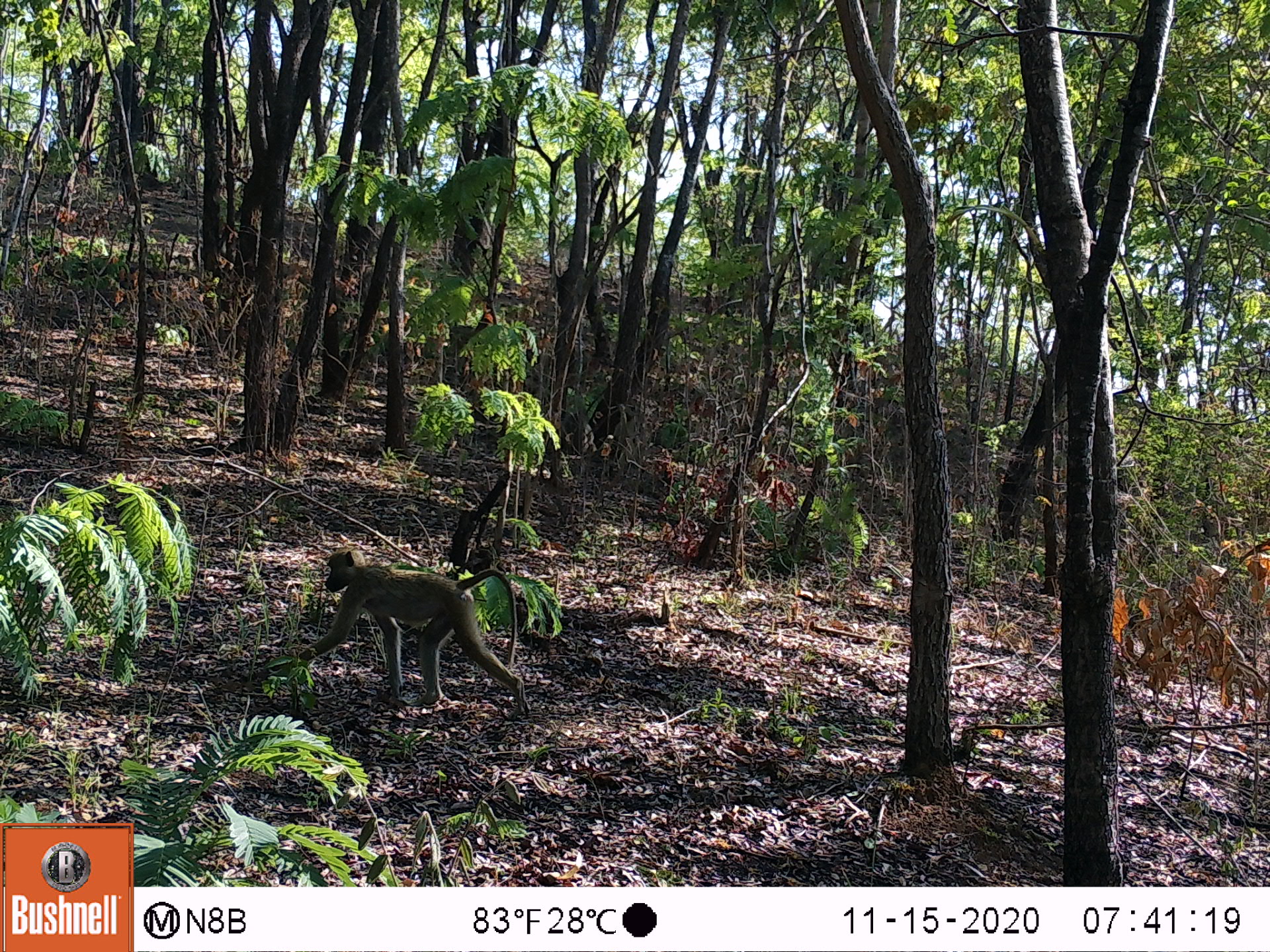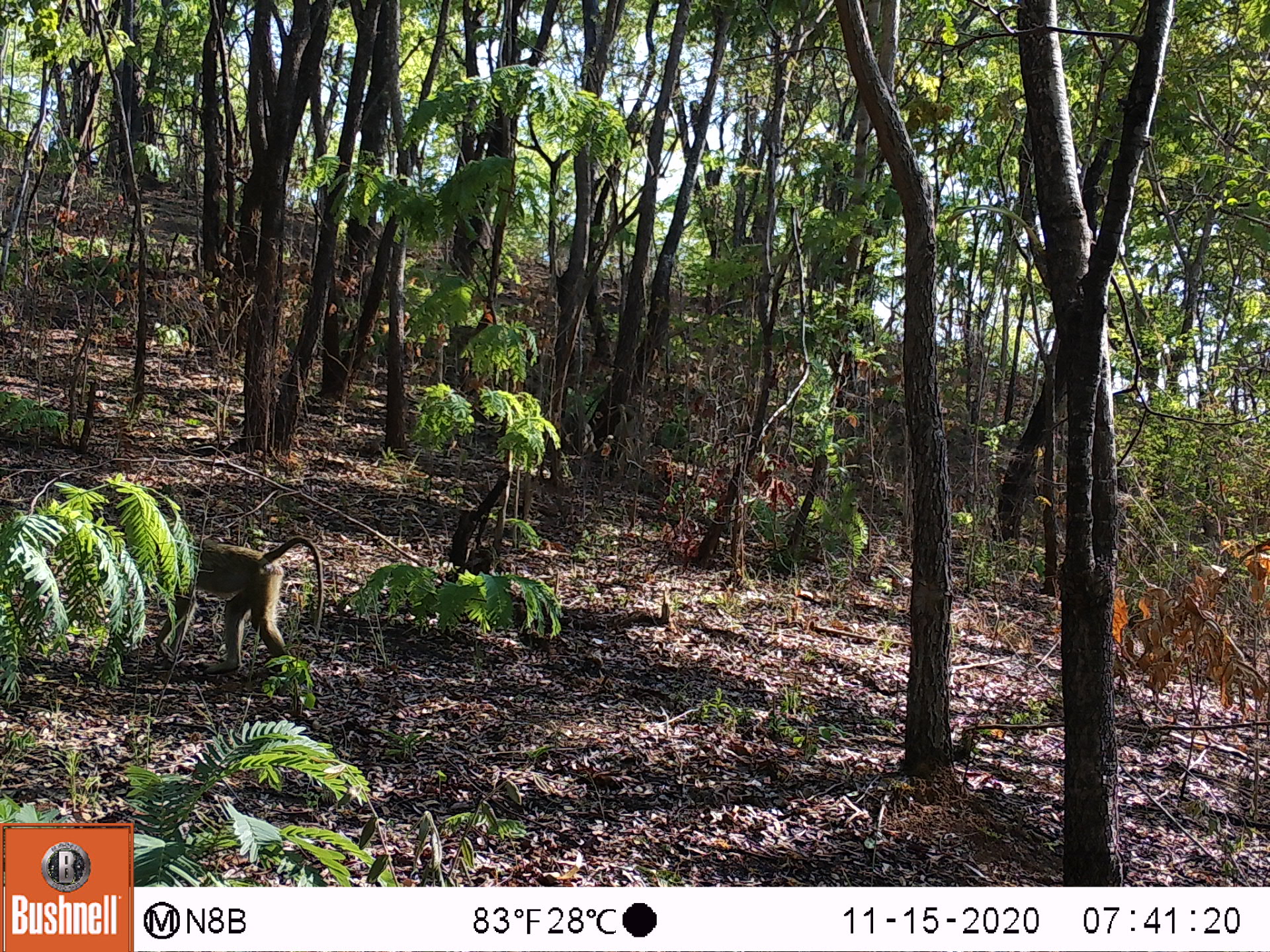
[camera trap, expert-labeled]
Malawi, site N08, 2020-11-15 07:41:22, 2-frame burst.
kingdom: Animalia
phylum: Chordata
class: Mammalia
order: Primates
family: Cercopithecidae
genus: Papio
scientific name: Papio cynocephalus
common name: yellow baboon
Yellow baboon (Papio cynocephalus), count 1.